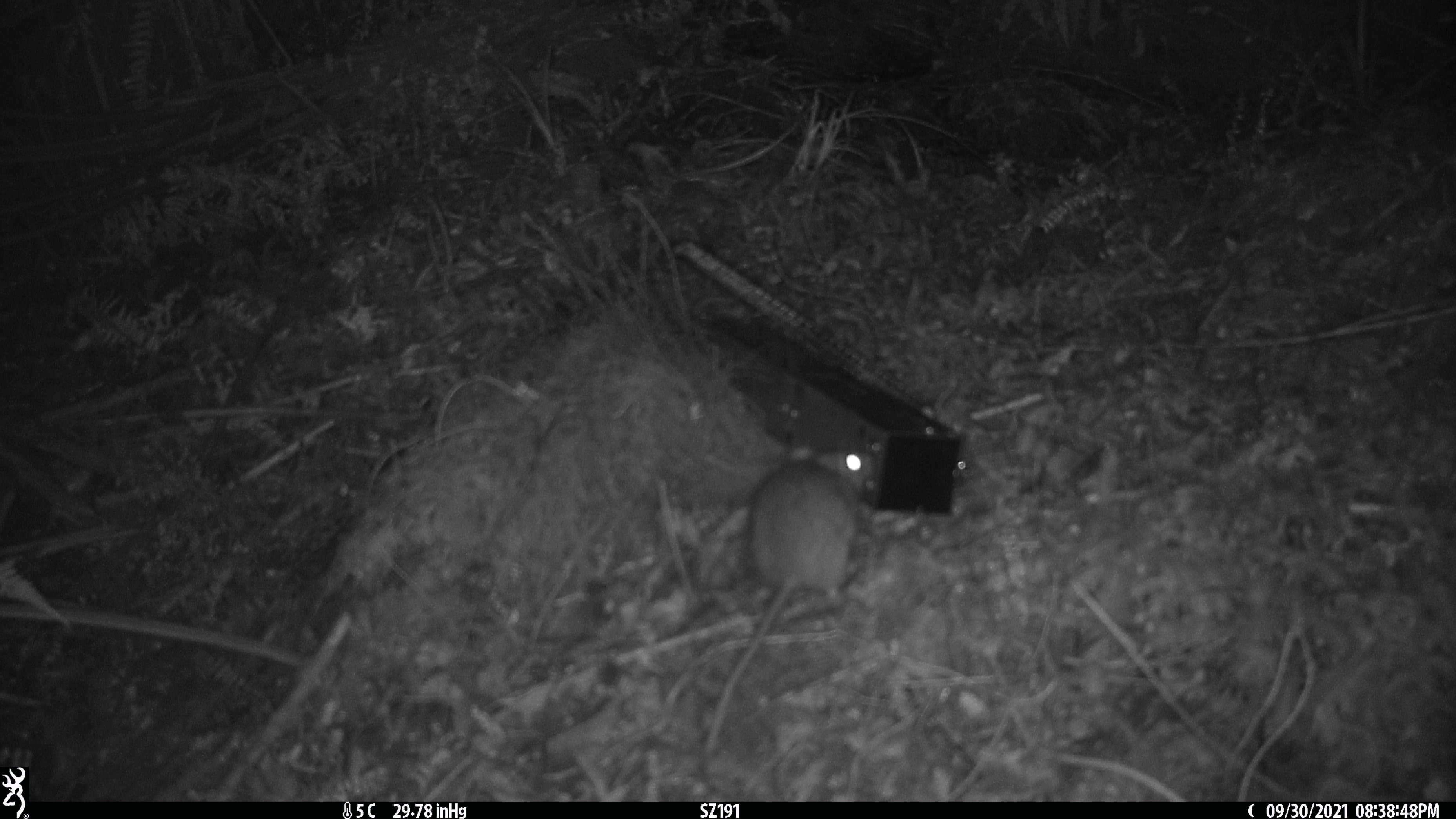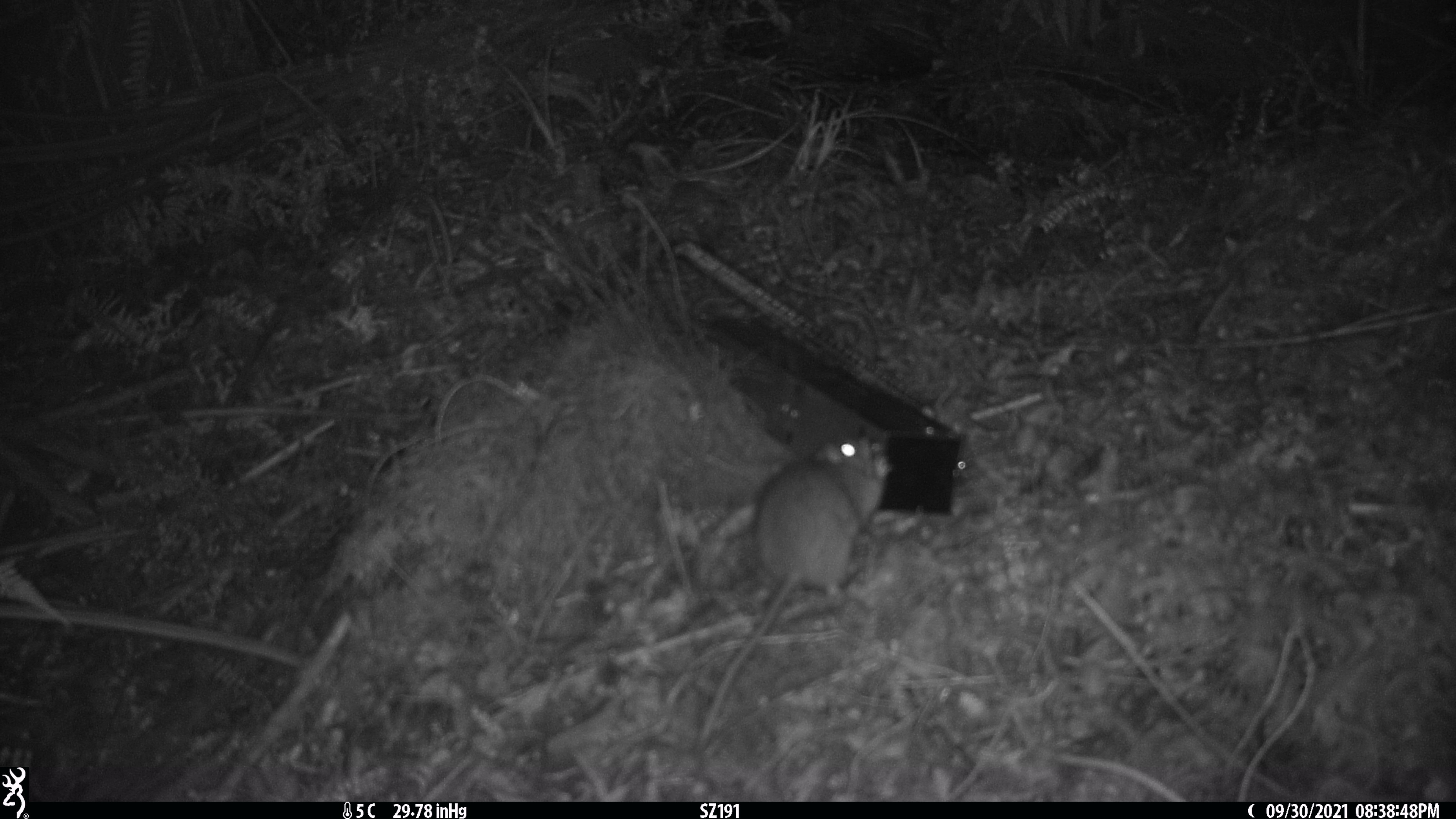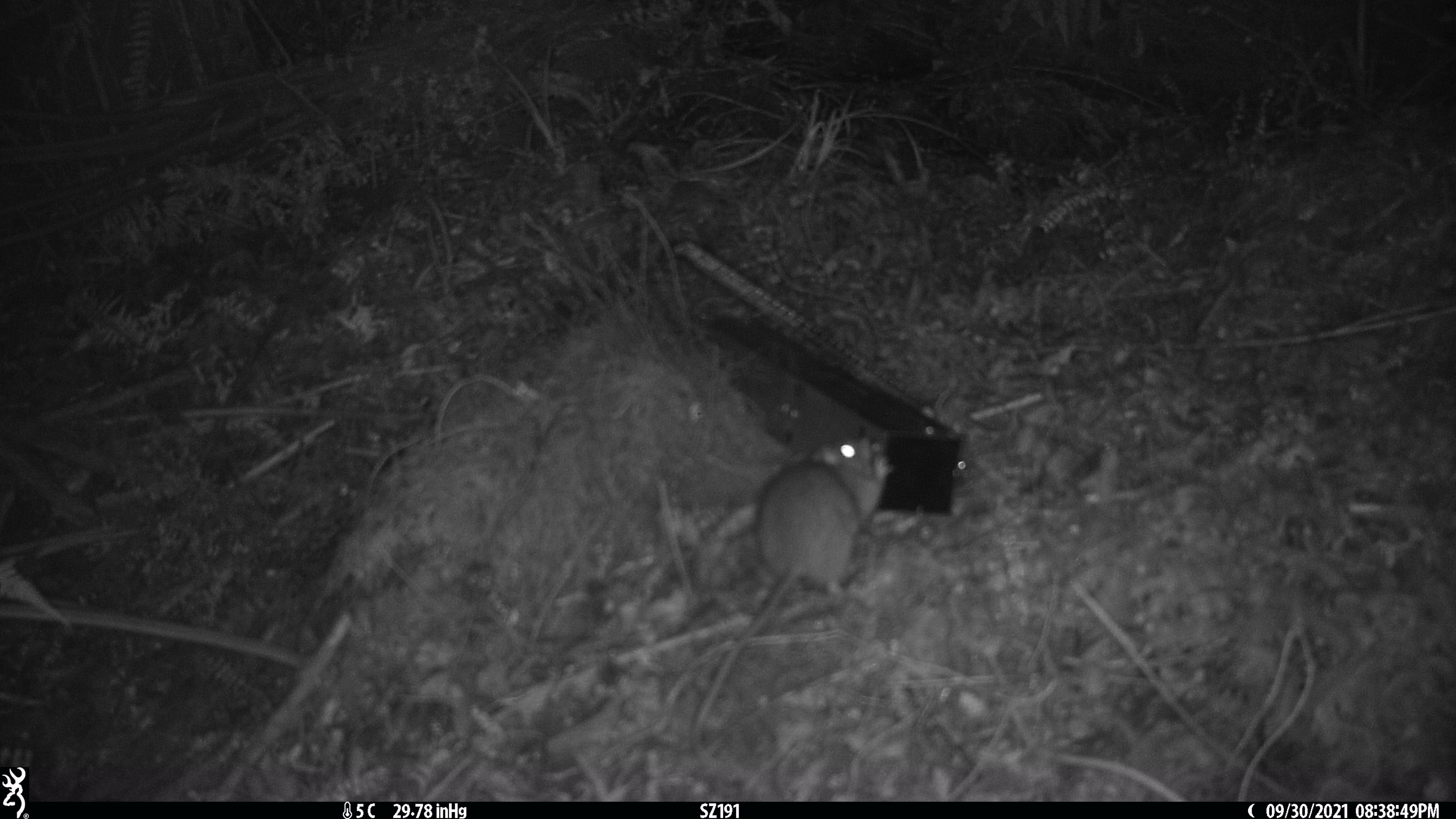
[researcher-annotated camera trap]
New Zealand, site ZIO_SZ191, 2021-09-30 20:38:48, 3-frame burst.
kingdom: Animalia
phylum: Chordata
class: Mammalia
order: Rodentia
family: Muridae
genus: Rattus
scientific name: Rattus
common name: rat